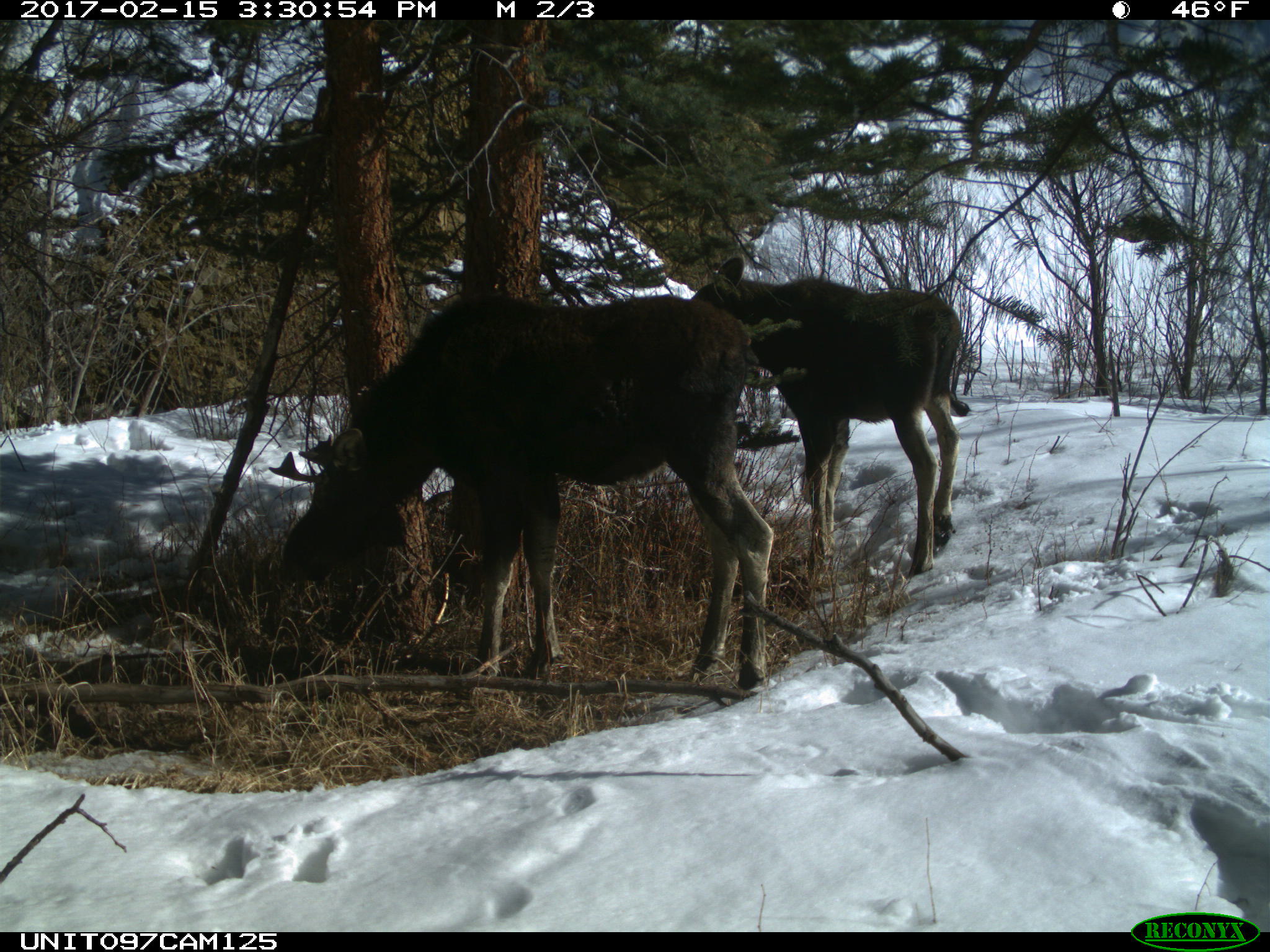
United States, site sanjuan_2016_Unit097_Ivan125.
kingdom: Animalia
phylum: Chordata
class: Mammalia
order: Artiodactyla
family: Cervidae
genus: Alces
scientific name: Alces alces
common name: moose